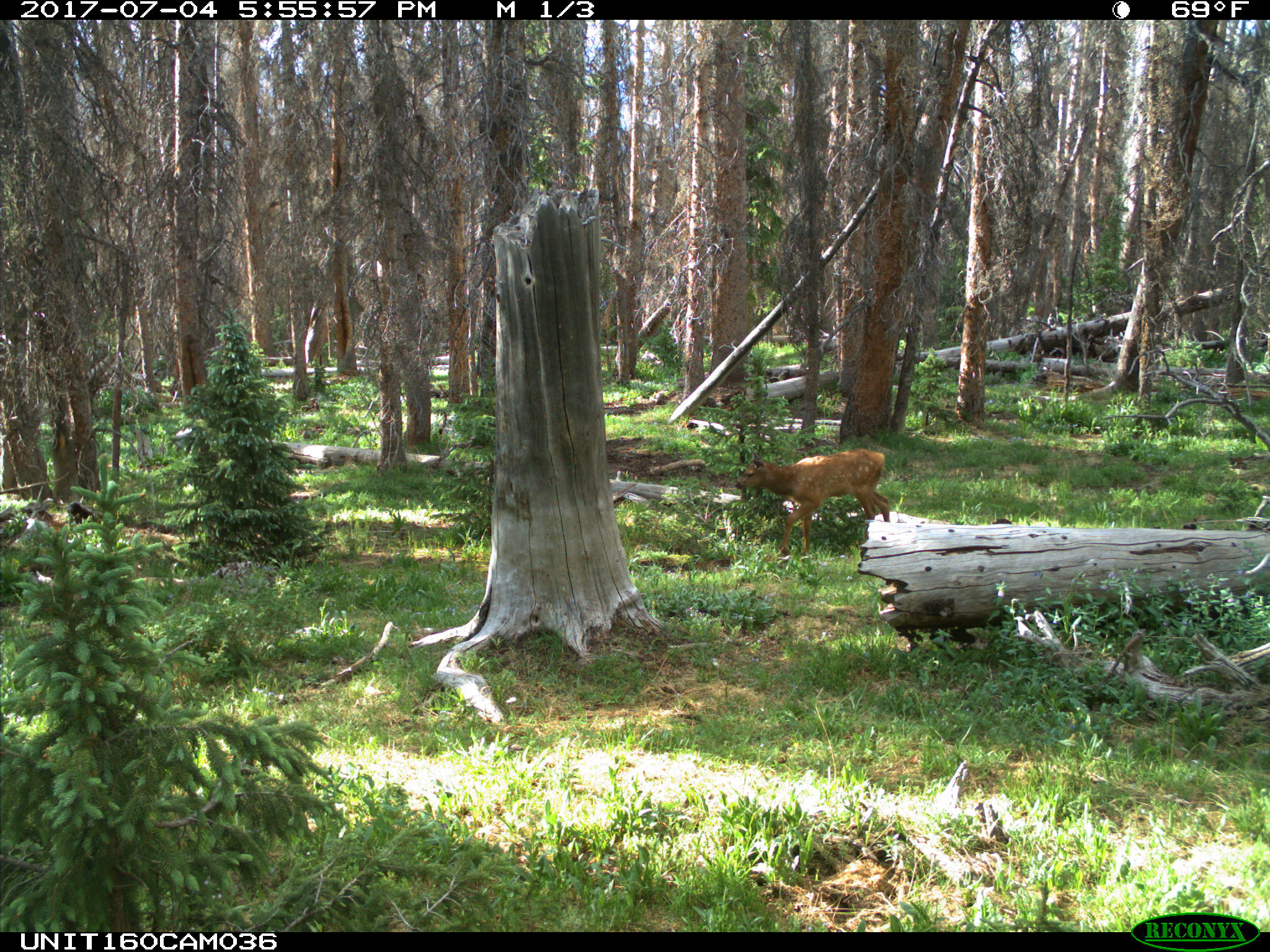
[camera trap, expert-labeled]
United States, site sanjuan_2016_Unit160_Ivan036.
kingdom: Animalia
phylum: Chordata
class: Mammalia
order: Artiodactyla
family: Cervidae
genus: Cervus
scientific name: Cervus elaphus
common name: red deer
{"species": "Cervus elaphus (red deer)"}